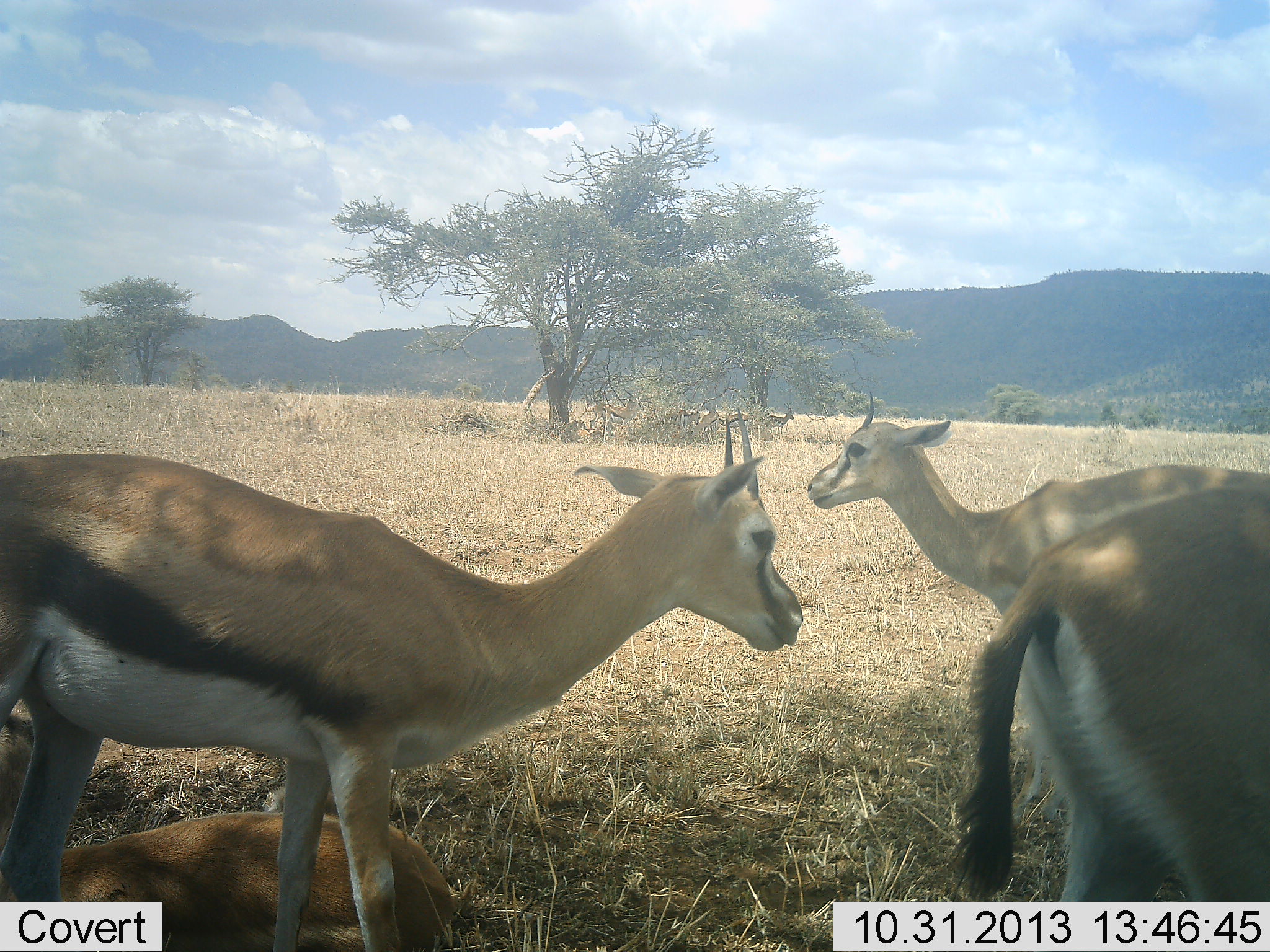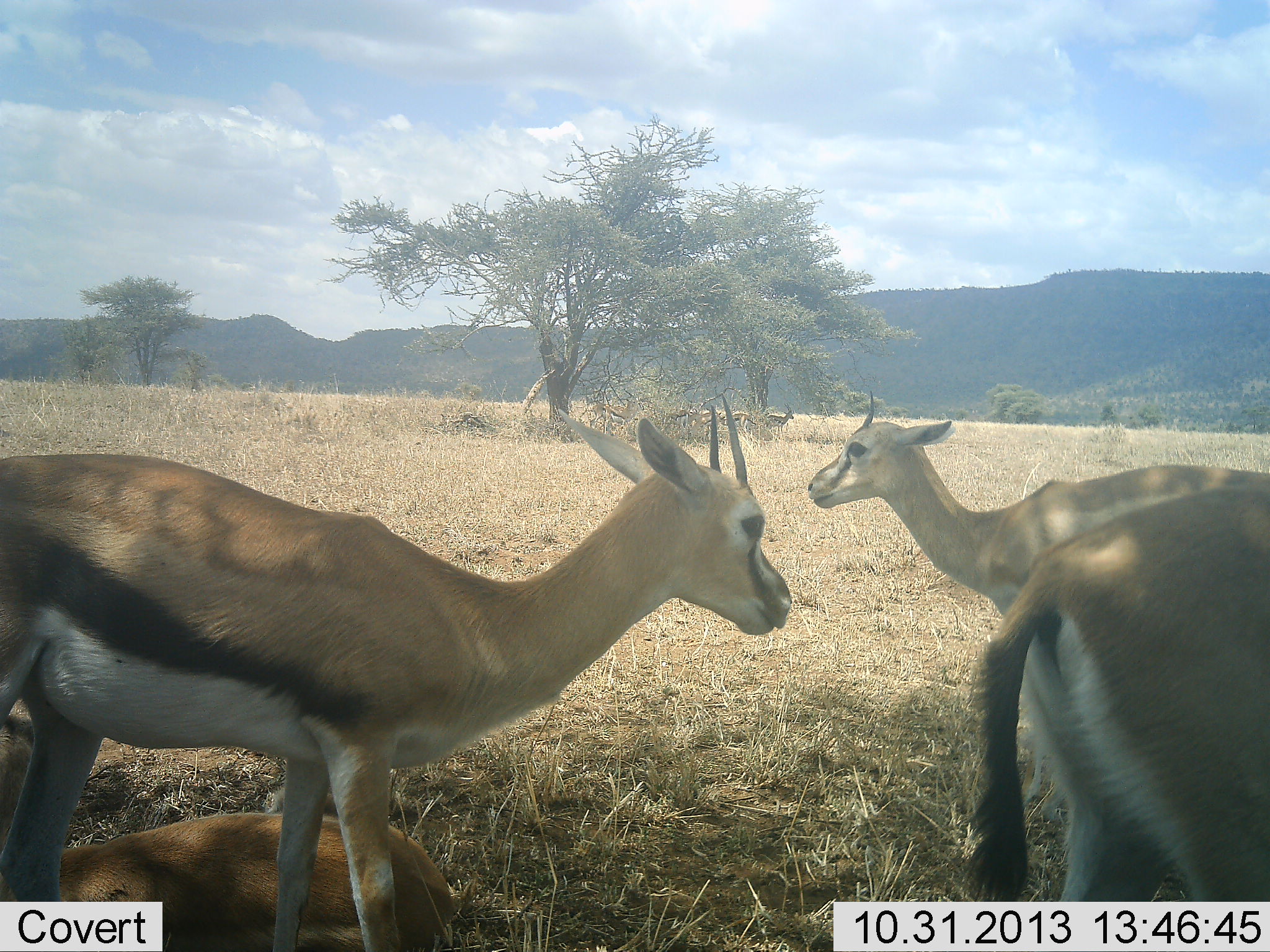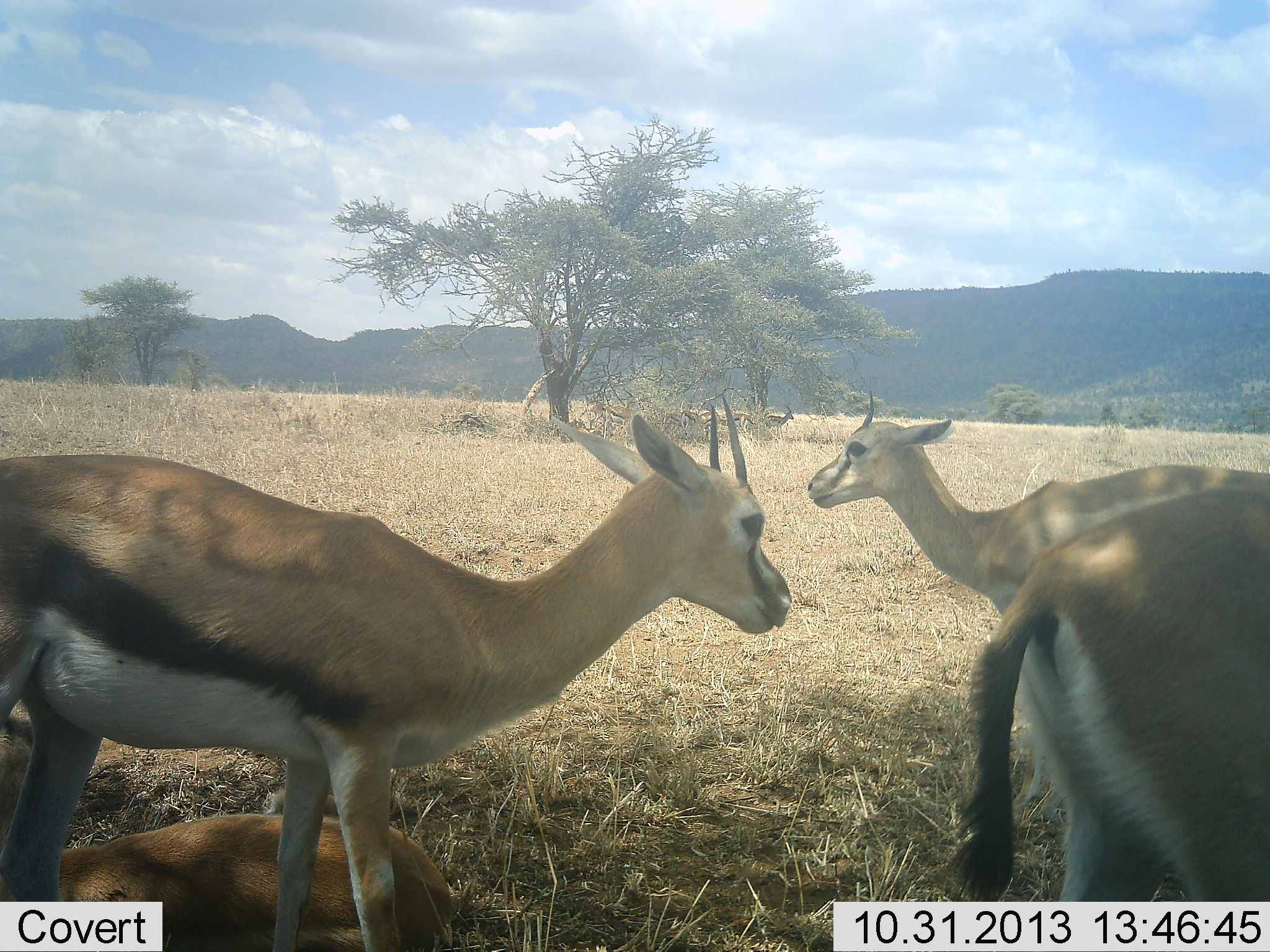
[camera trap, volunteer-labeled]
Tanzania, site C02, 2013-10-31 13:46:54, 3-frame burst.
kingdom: Animalia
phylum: Chordata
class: Mammalia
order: Artiodactyla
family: Bovidae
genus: Eudorcas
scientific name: Eudorcas thomsonii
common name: thomson's gazelle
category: gazellethomsons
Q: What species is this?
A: Gazellethomsons (thomson's gazelle) (Eudorcas thomsonii).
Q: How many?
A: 4.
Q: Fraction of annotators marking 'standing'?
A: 93%.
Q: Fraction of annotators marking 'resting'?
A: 54%.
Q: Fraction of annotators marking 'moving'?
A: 0%.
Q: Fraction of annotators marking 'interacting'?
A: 0%.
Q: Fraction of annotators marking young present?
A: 0%.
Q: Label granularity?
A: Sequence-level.